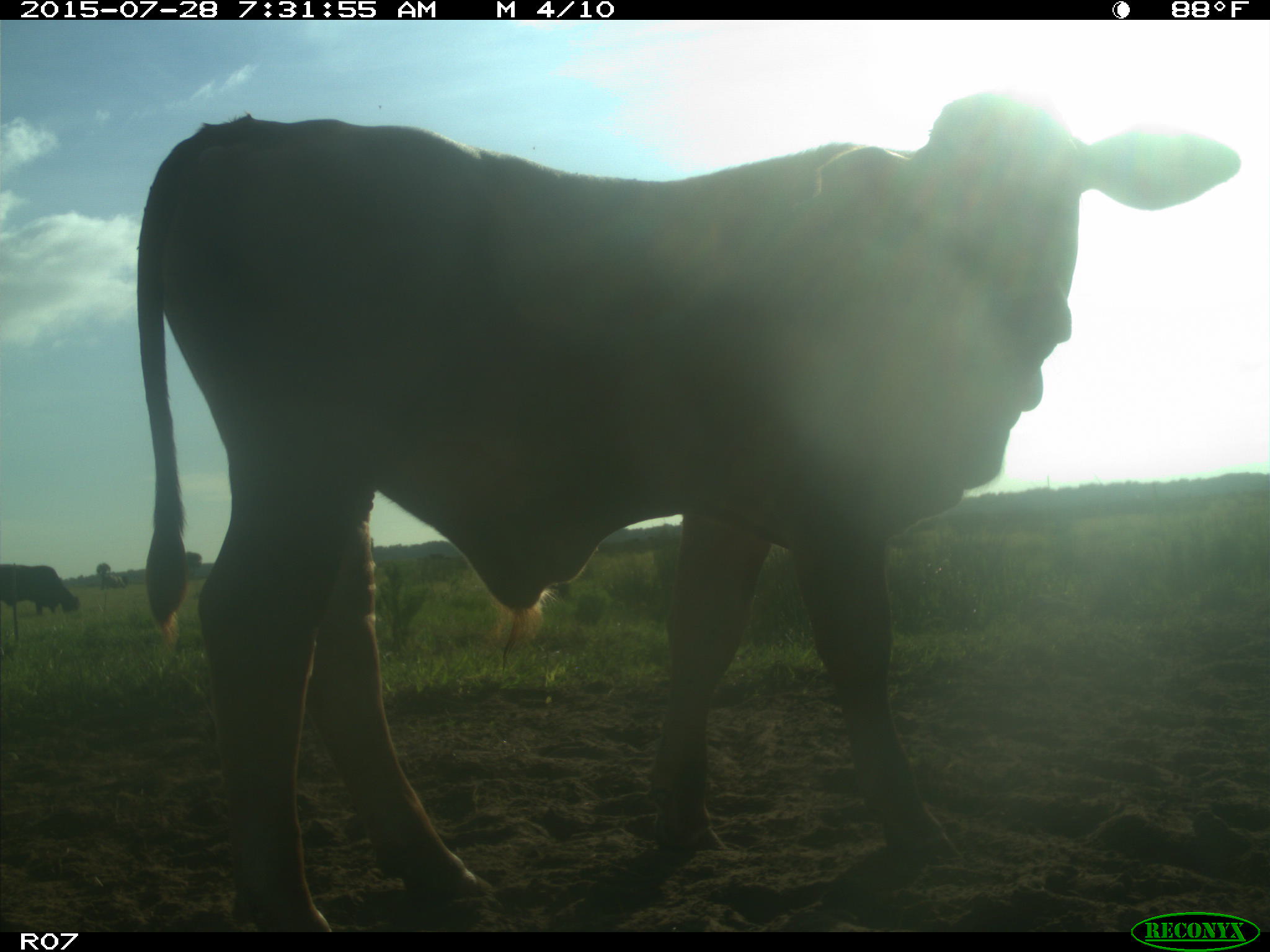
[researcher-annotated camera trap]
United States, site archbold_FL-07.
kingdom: Animalia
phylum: Chordata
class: Mammalia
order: Artiodactyla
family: Bovidae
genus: Bos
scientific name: Bos taurus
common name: domestic cow